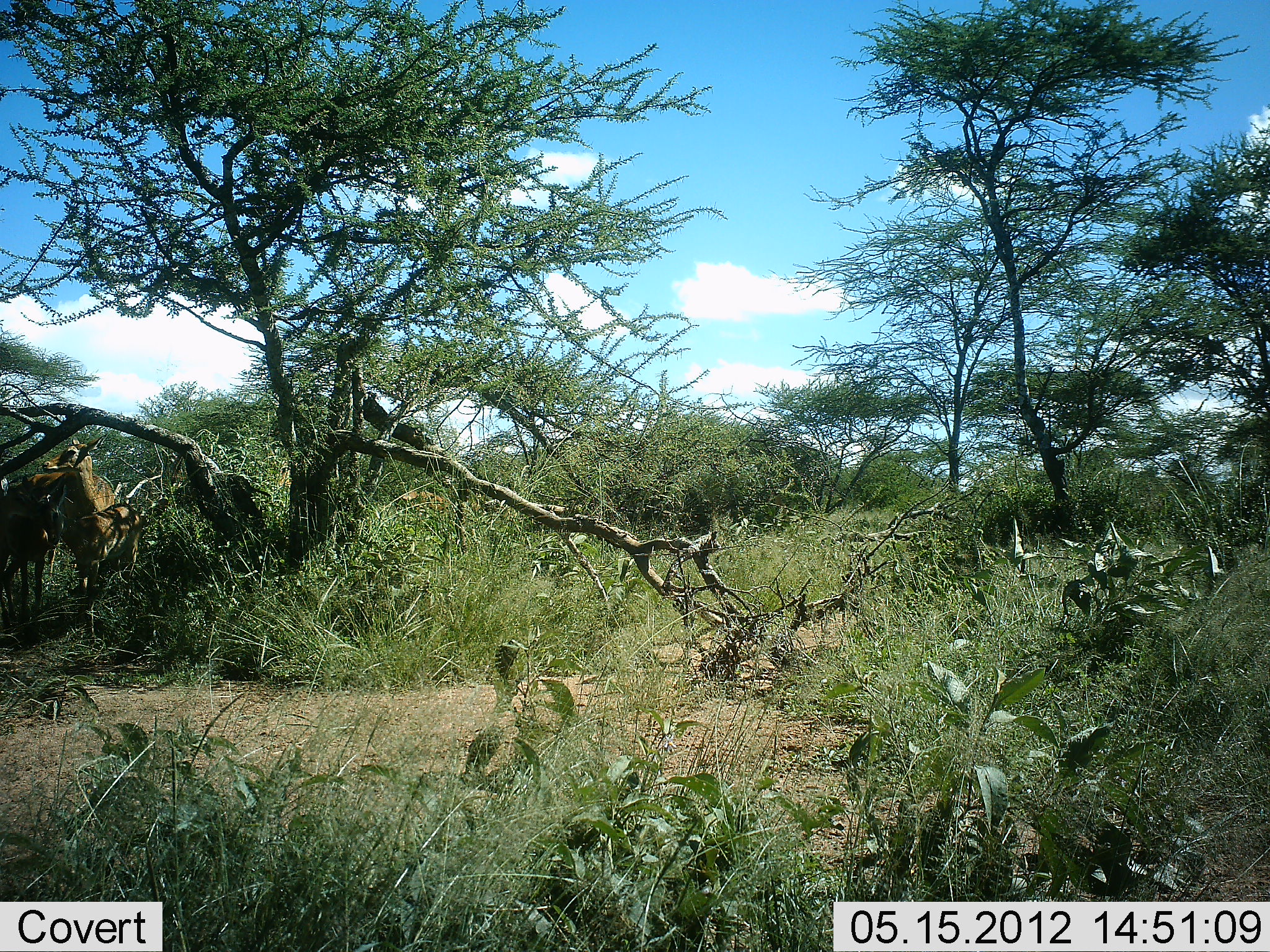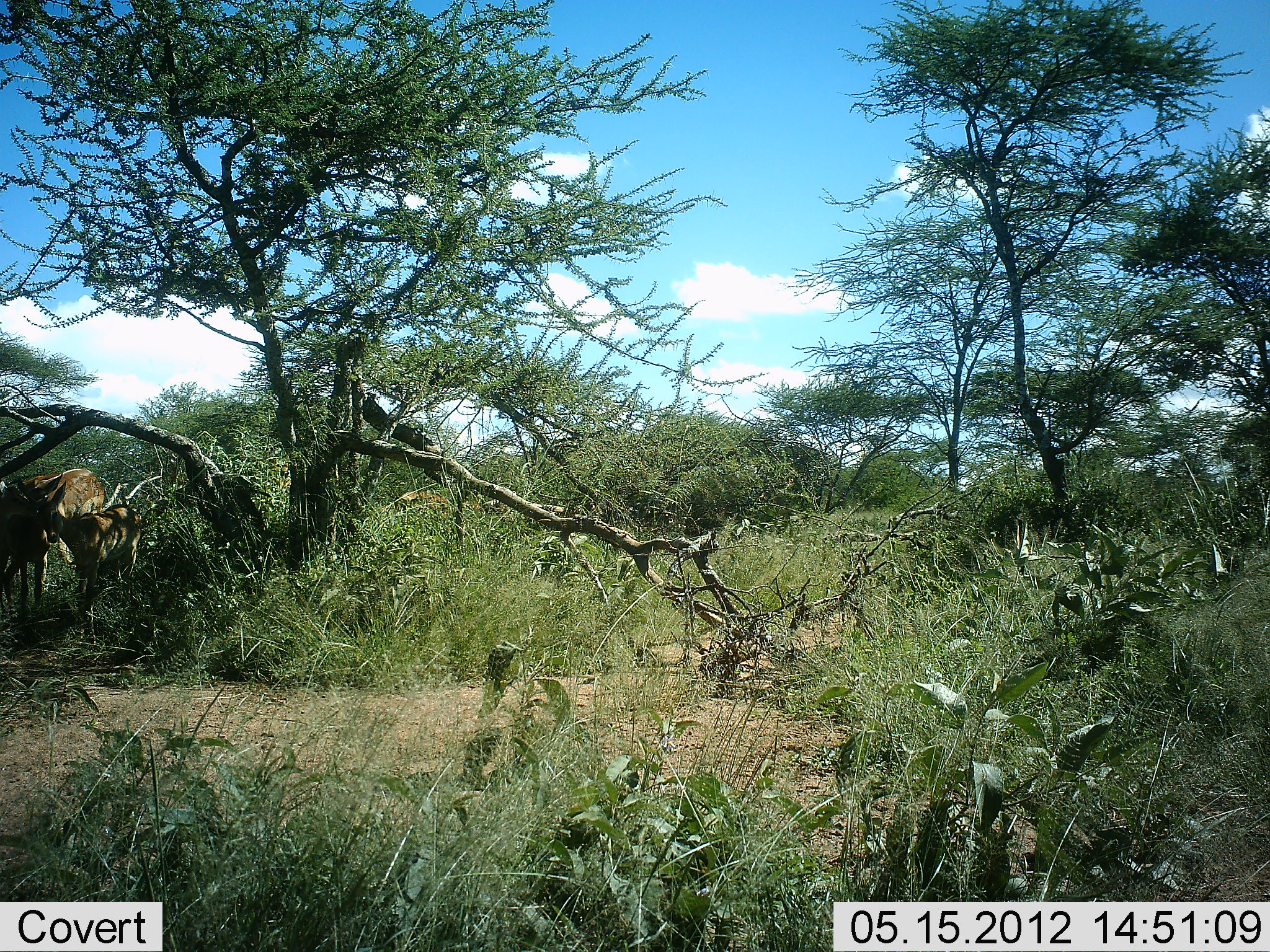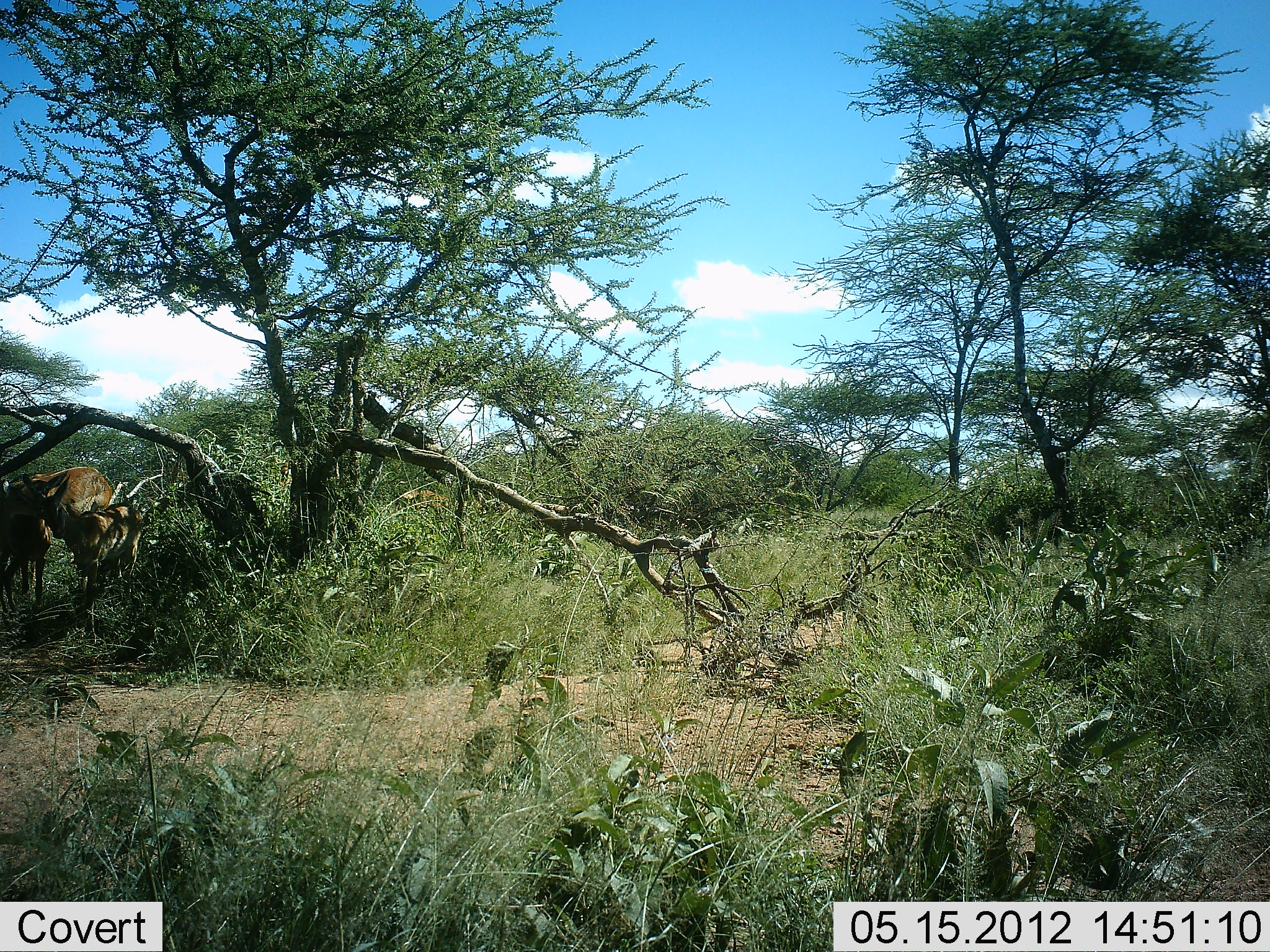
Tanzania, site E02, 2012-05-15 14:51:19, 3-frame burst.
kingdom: Animalia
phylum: Chordata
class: Mammalia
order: Artiodactyla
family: Bovidae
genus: Aepyceros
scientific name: Aepyceros melampus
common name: impala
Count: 2.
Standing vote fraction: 80%.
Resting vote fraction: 0%.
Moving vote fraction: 20%.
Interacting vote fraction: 0%.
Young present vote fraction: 20%.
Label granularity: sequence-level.